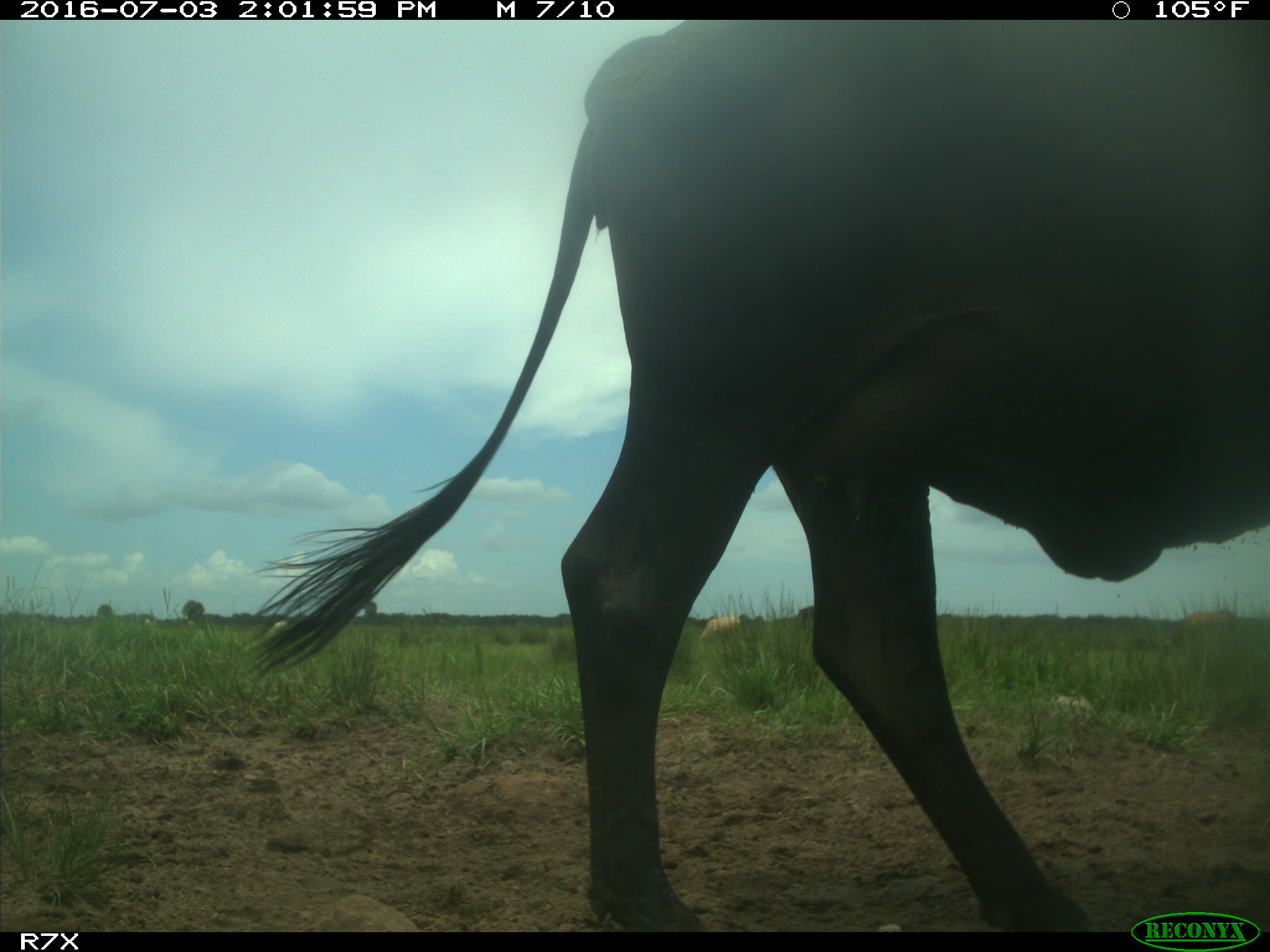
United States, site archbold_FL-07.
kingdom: Animalia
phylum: Chordata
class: Mammalia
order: Artiodactyla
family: Bovidae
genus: Bos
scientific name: Bos taurus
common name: domestic cow